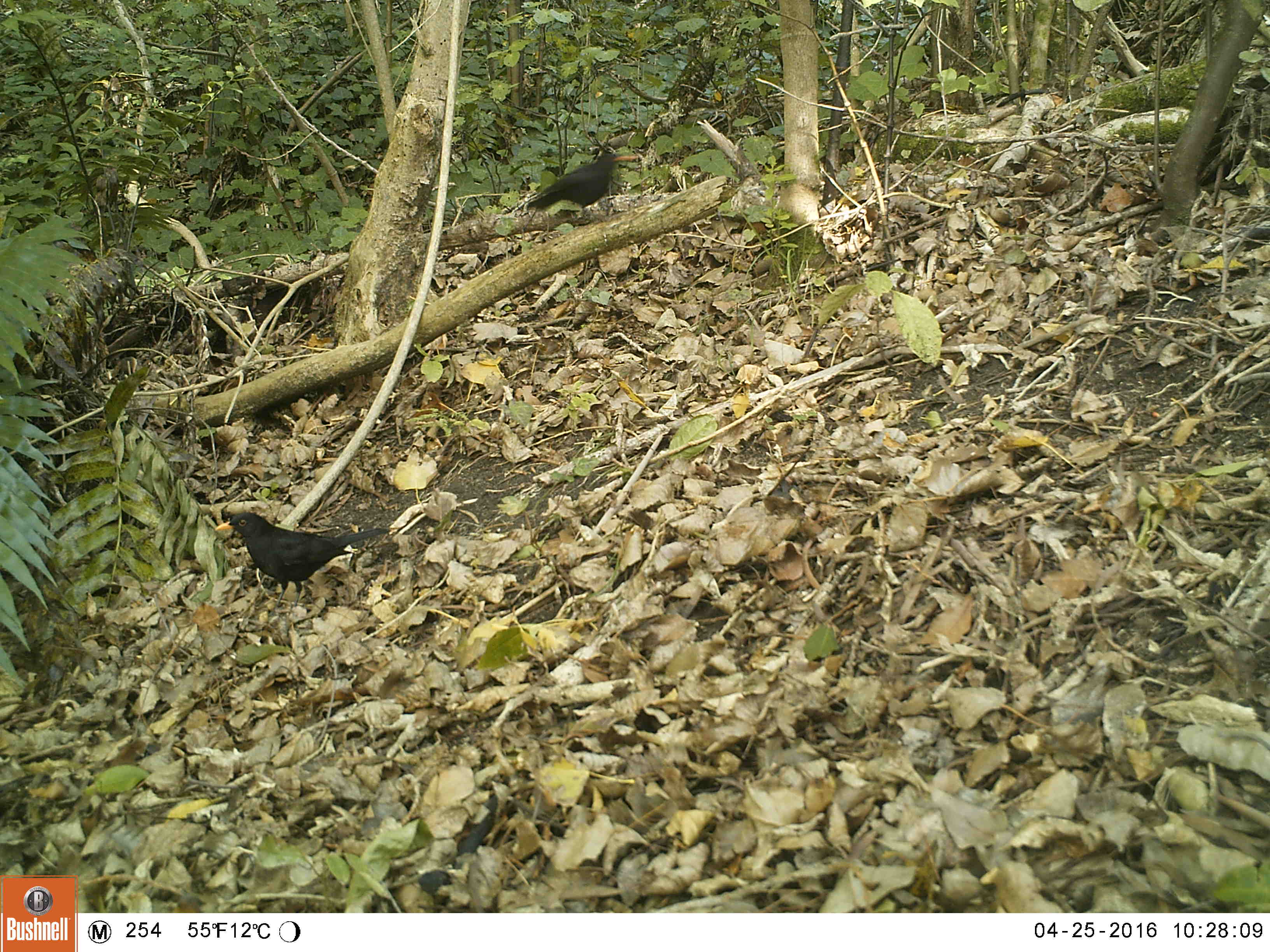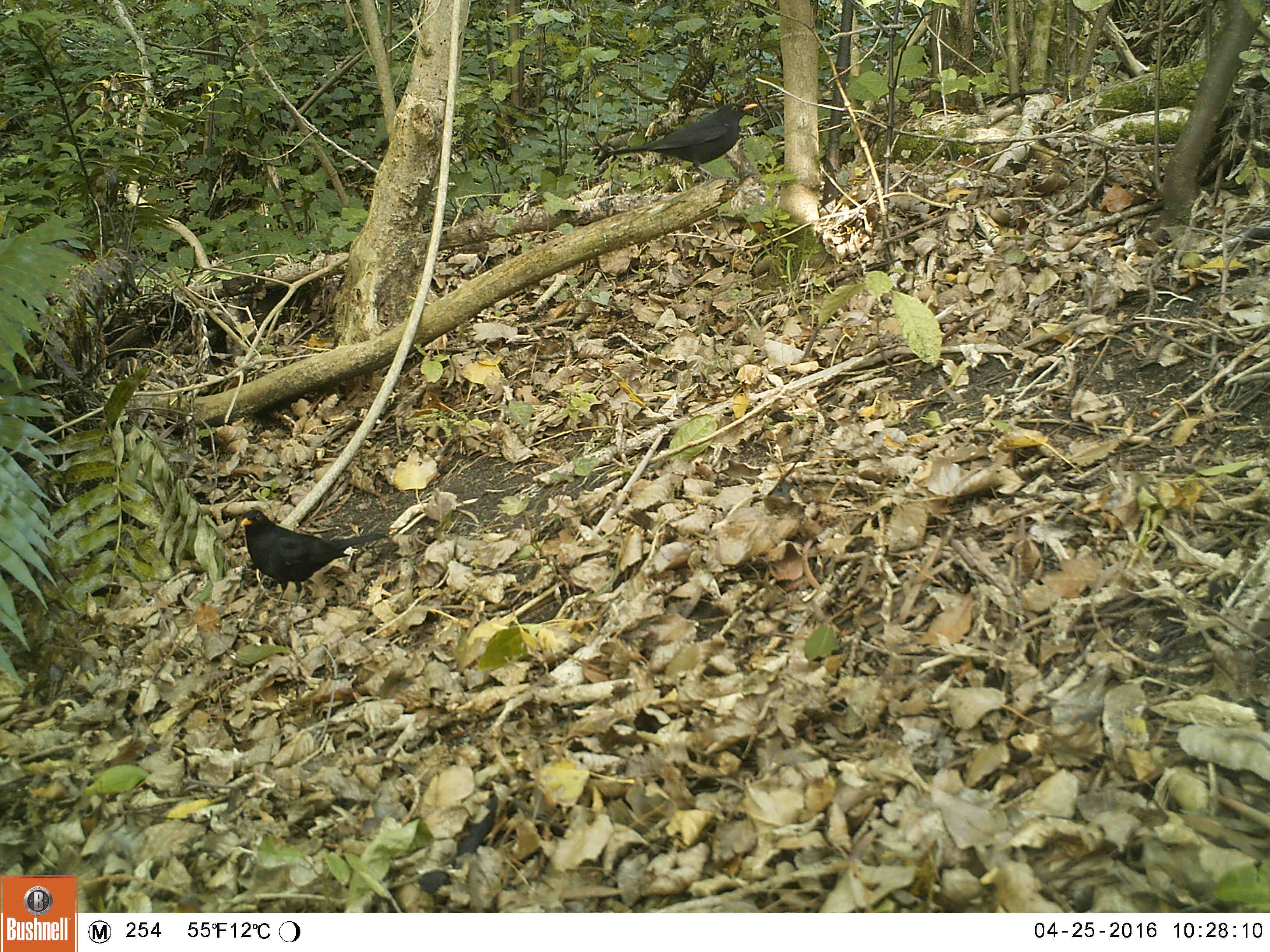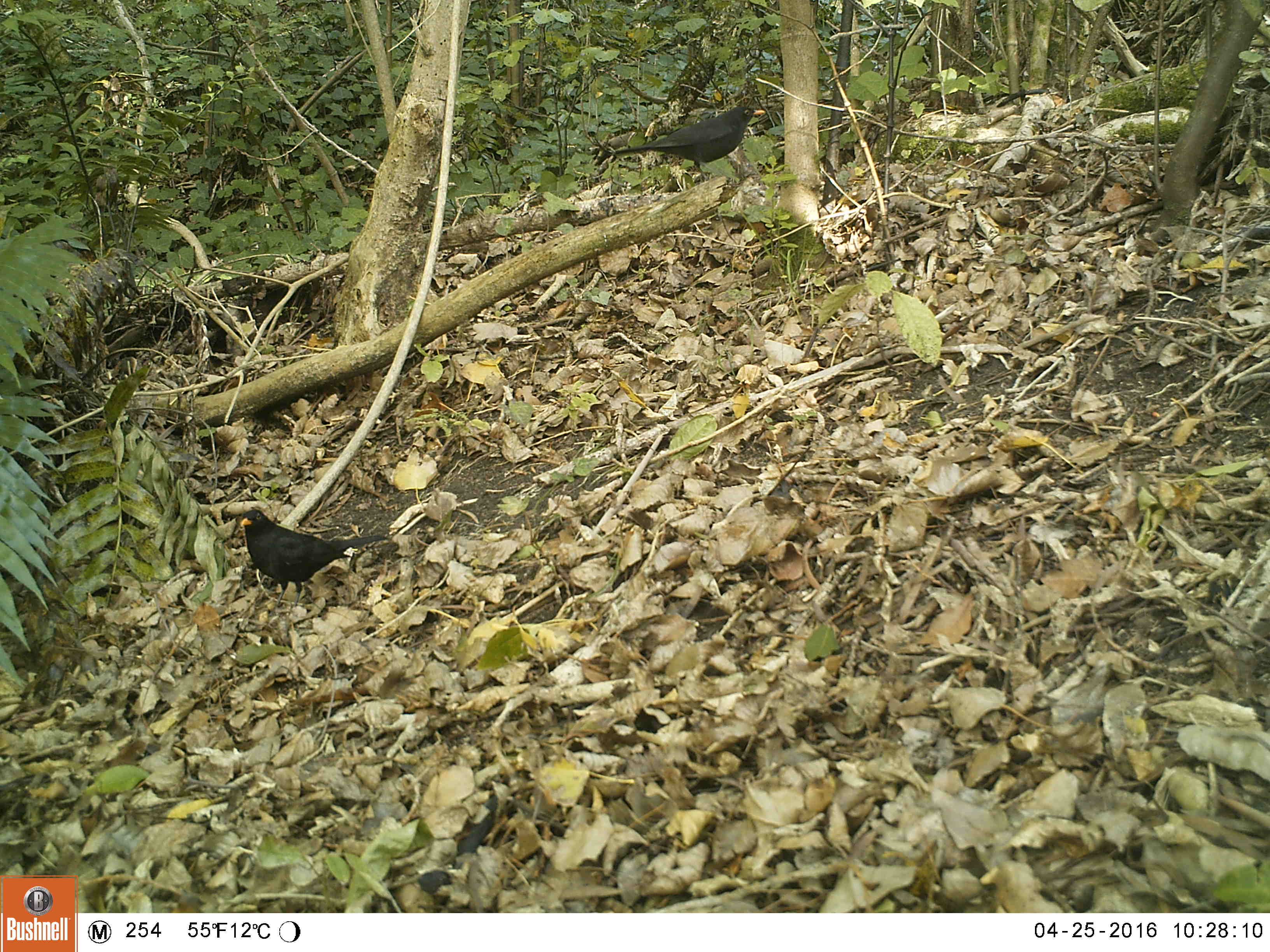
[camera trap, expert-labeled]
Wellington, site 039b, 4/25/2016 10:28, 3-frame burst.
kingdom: Animalia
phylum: Chordata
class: Aves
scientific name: Aves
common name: bird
Bird (Aves).